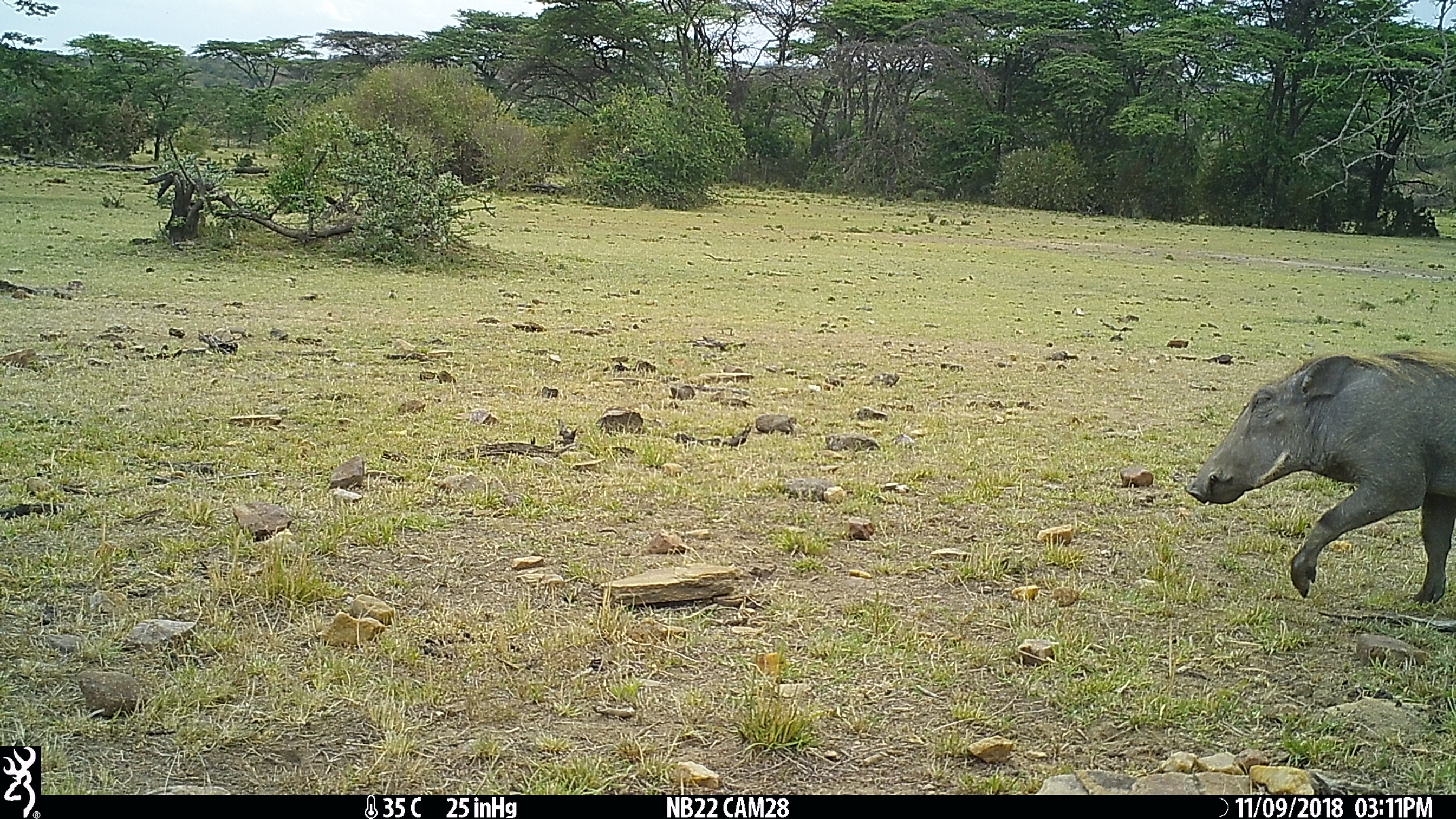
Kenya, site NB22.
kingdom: Animalia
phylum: Chordata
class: Mammalia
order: Artiodactyla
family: Suidae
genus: Phacochoerus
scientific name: Phacochoerus africanus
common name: common warthog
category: warthog